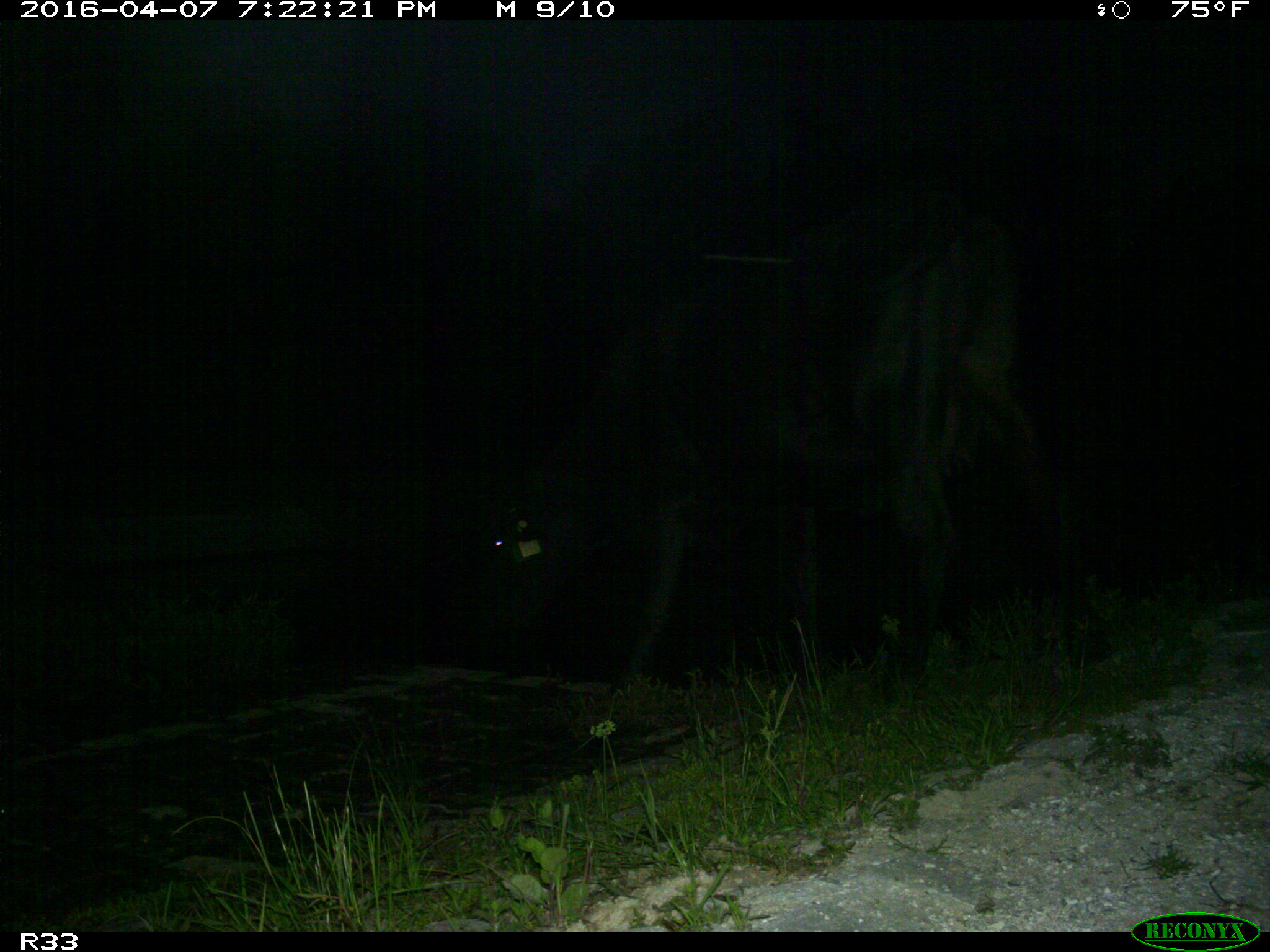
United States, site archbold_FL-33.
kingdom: Animalia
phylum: Chordata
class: Mammalia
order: Artiodactyla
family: Bovidae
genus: Bos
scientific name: Bos taurus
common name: domestic cow